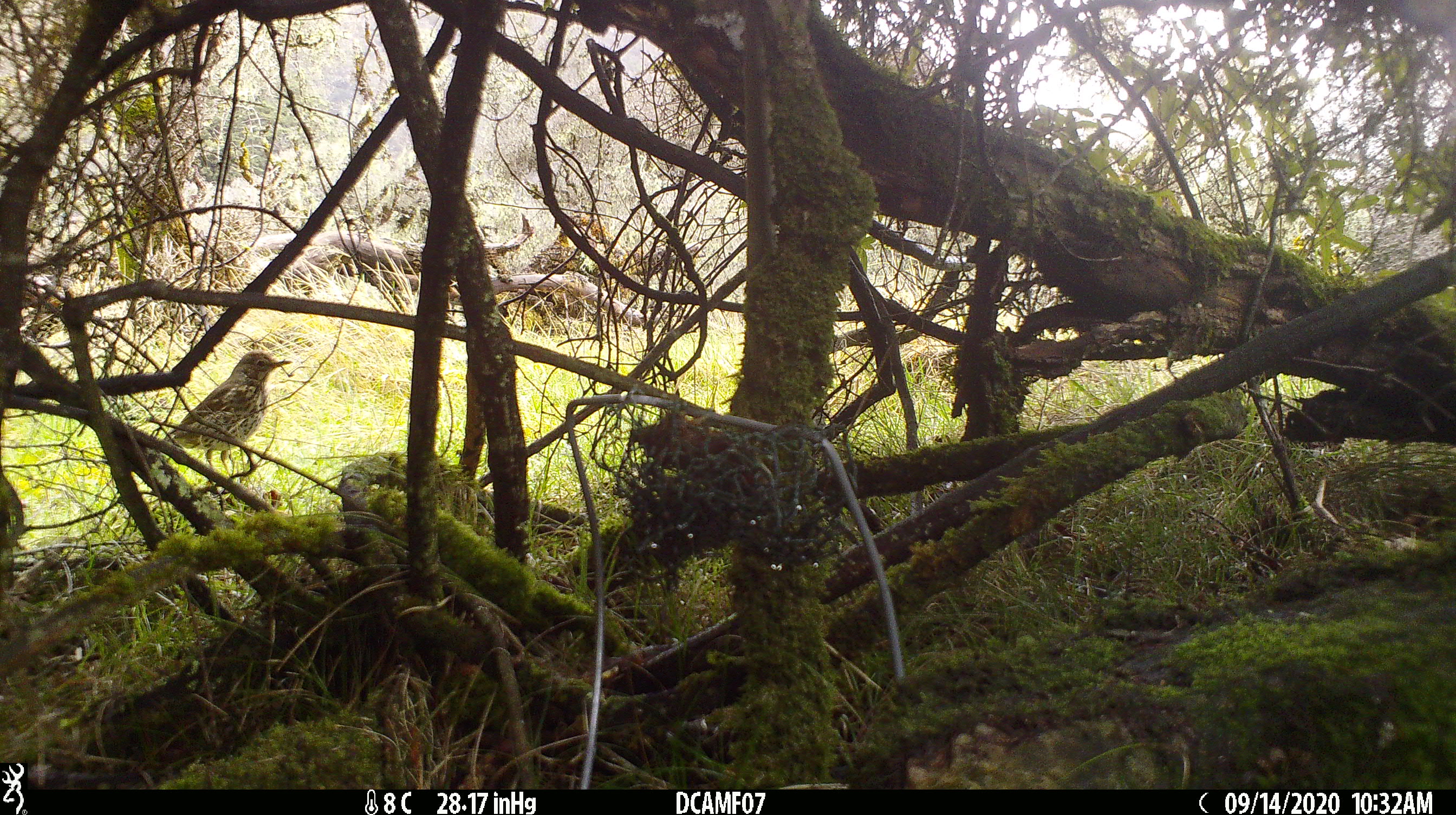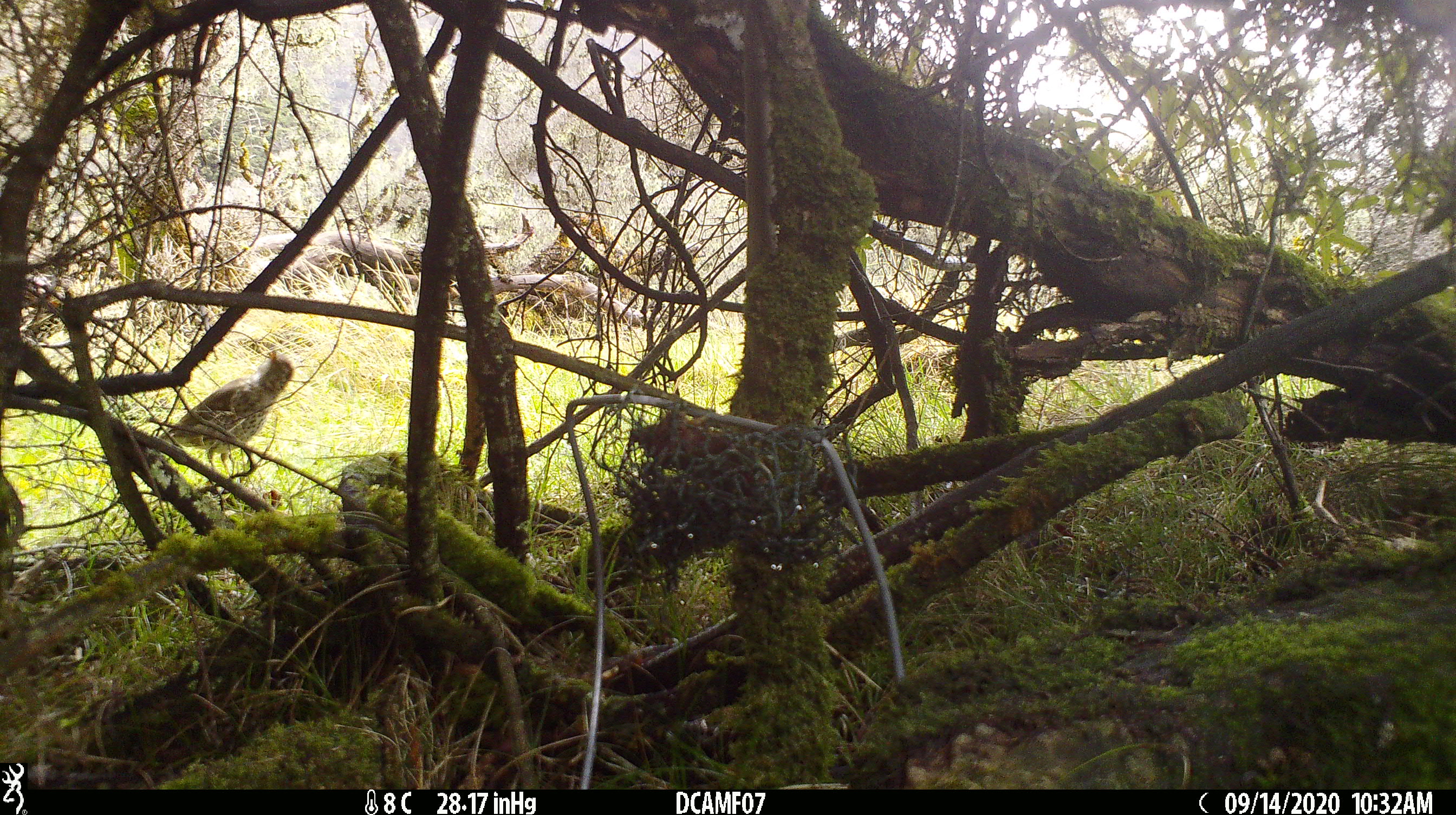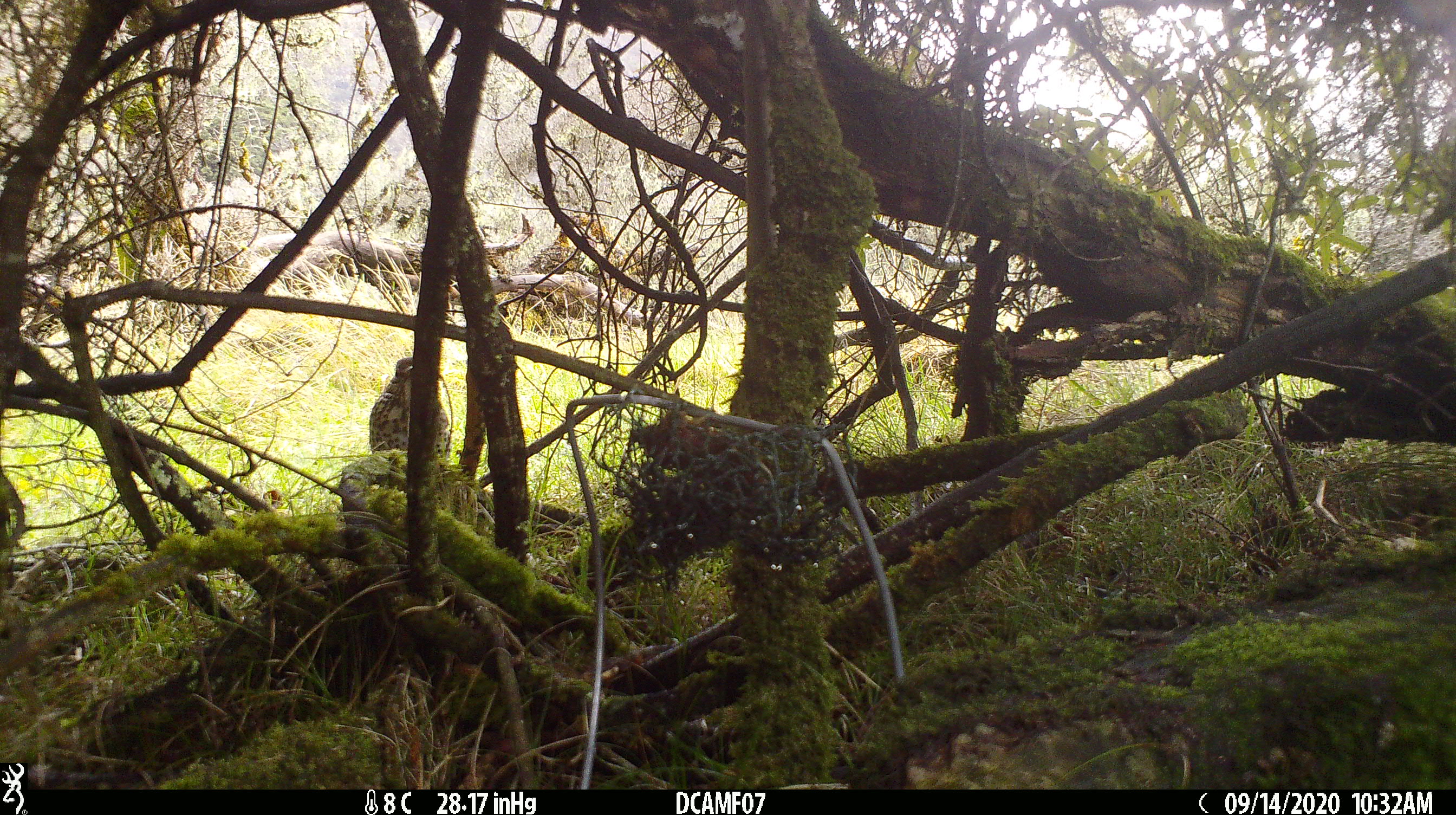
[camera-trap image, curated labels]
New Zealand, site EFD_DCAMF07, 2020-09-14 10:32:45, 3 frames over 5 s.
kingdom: Animalia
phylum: Chordata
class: Aves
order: Passeriformes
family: Turdidae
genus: Turdus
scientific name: Turdus philomelos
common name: song thrush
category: thrush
Thrush (song thrush) (Turdus philomelos).